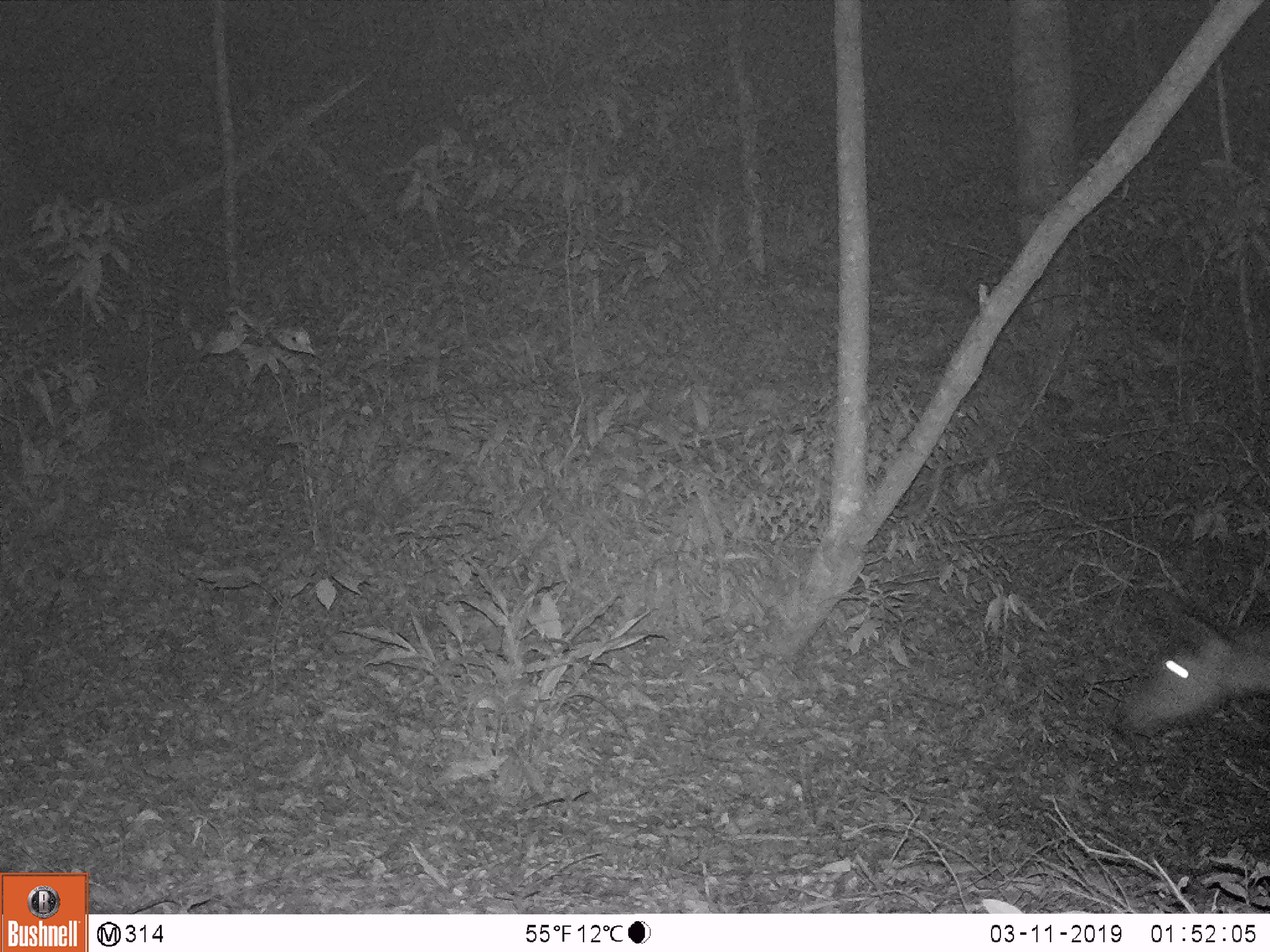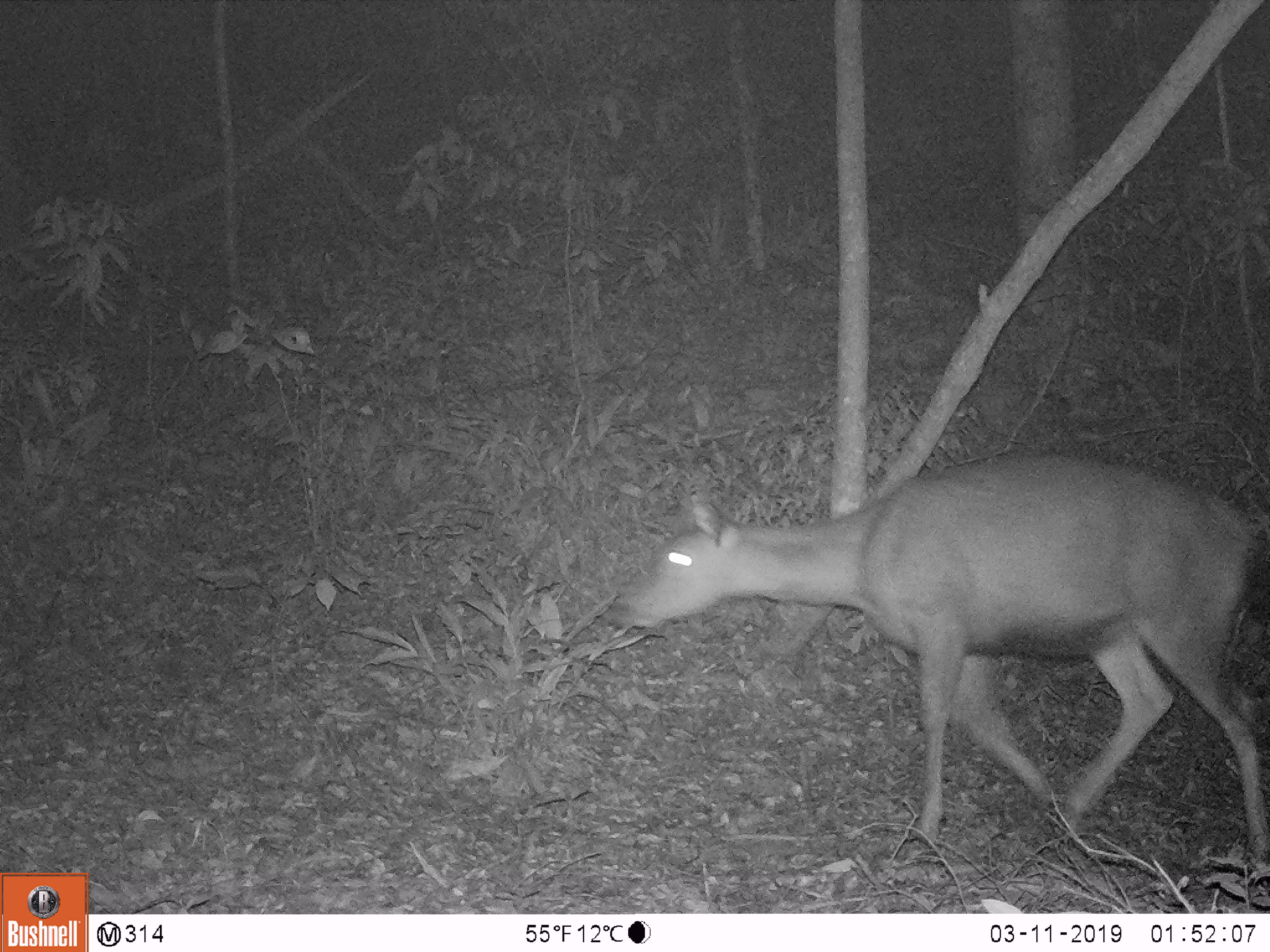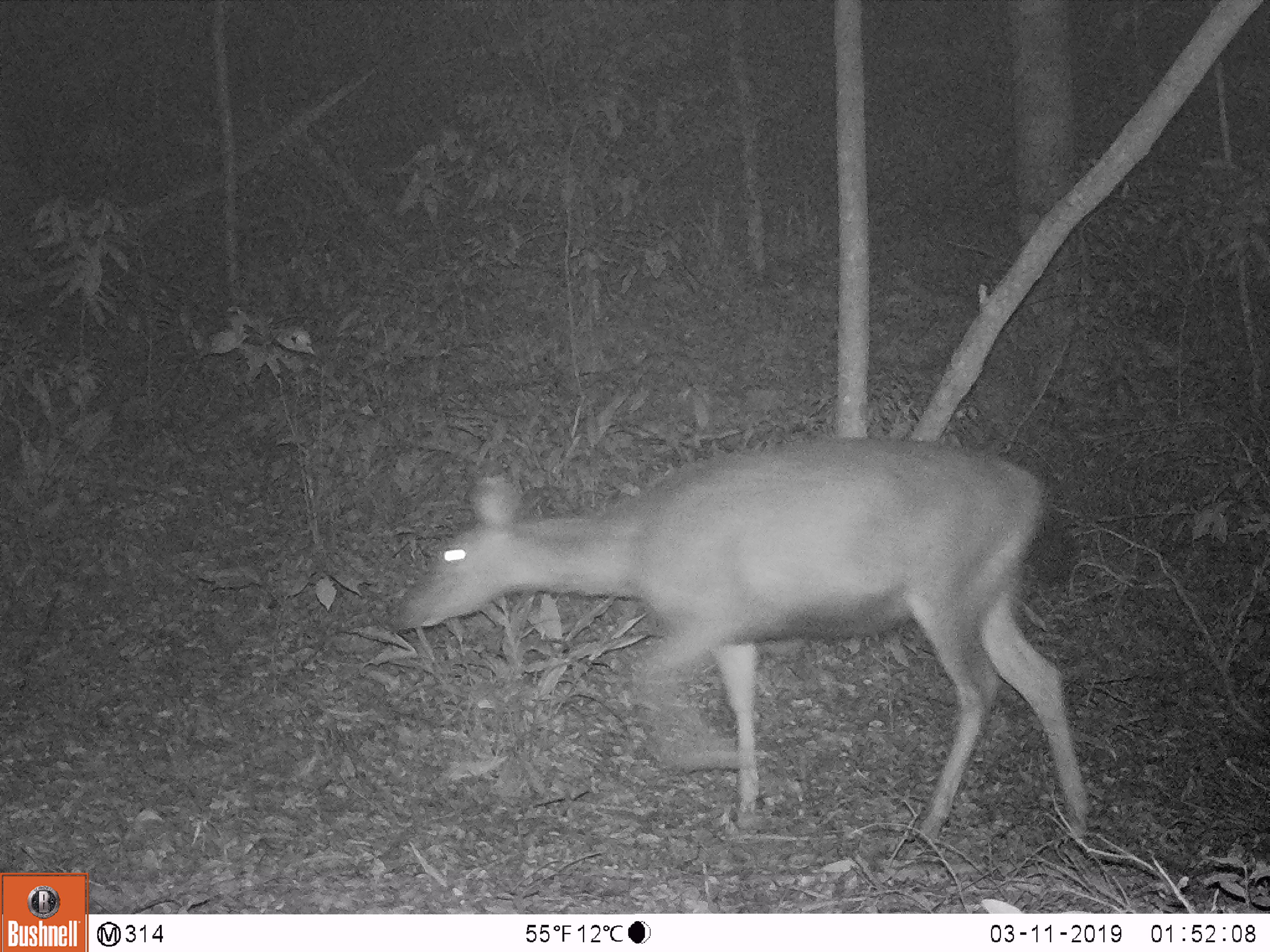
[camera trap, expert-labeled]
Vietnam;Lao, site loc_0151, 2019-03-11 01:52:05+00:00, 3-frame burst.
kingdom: Animalia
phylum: Chordata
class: Mammalia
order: Artiodactyla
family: Cervidae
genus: Rusa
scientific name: Rusa unicolor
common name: sambar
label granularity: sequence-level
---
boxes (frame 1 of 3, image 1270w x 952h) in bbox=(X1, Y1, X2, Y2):
sambar: bbox=(1119, 589, 1270, 734)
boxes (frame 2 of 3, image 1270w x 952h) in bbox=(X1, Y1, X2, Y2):
sambar: bbox=(602, 449, 1270, 860)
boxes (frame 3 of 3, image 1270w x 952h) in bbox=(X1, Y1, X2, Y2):
sambar: bbox=(390, 435, 1090, 838)